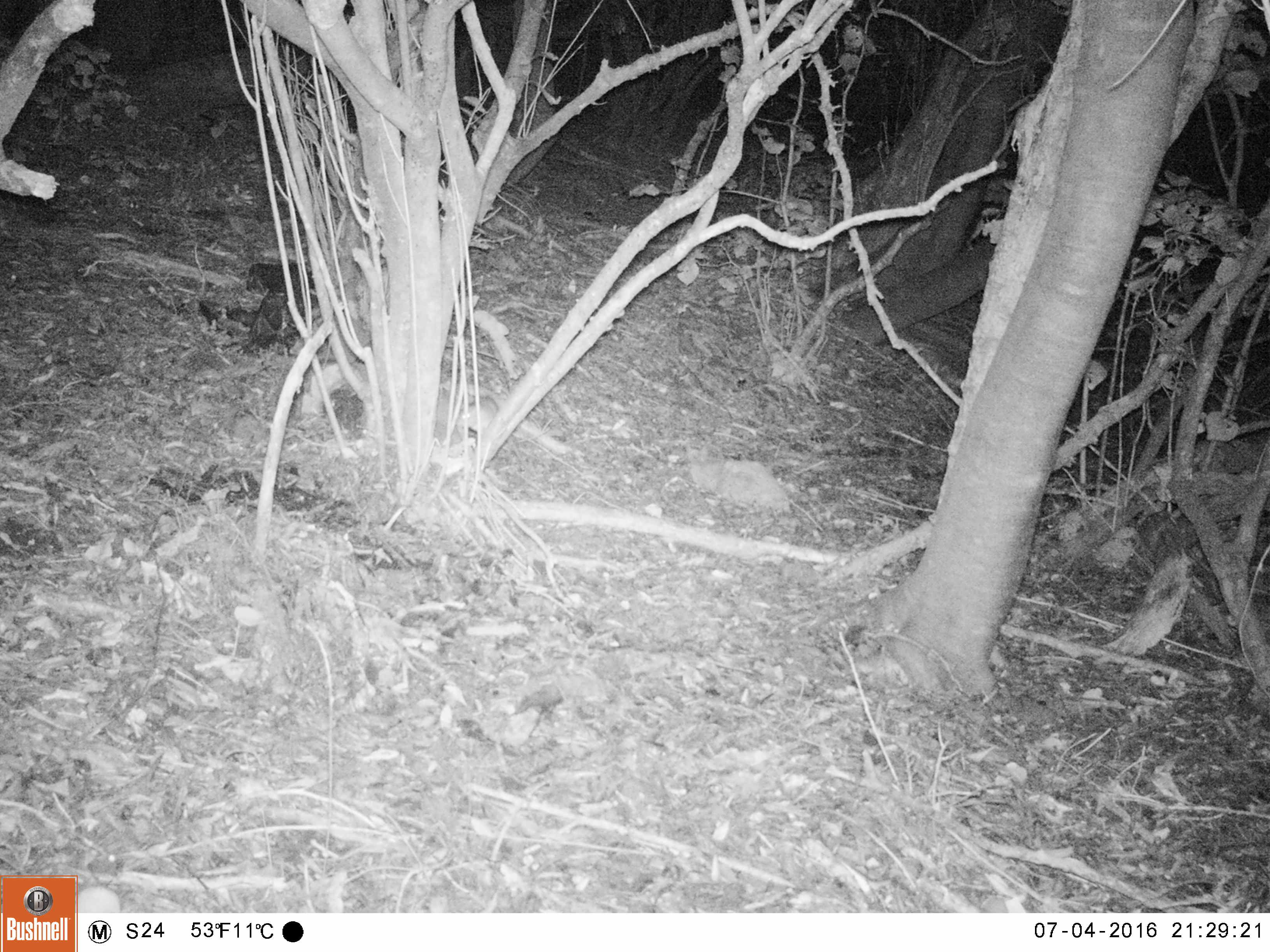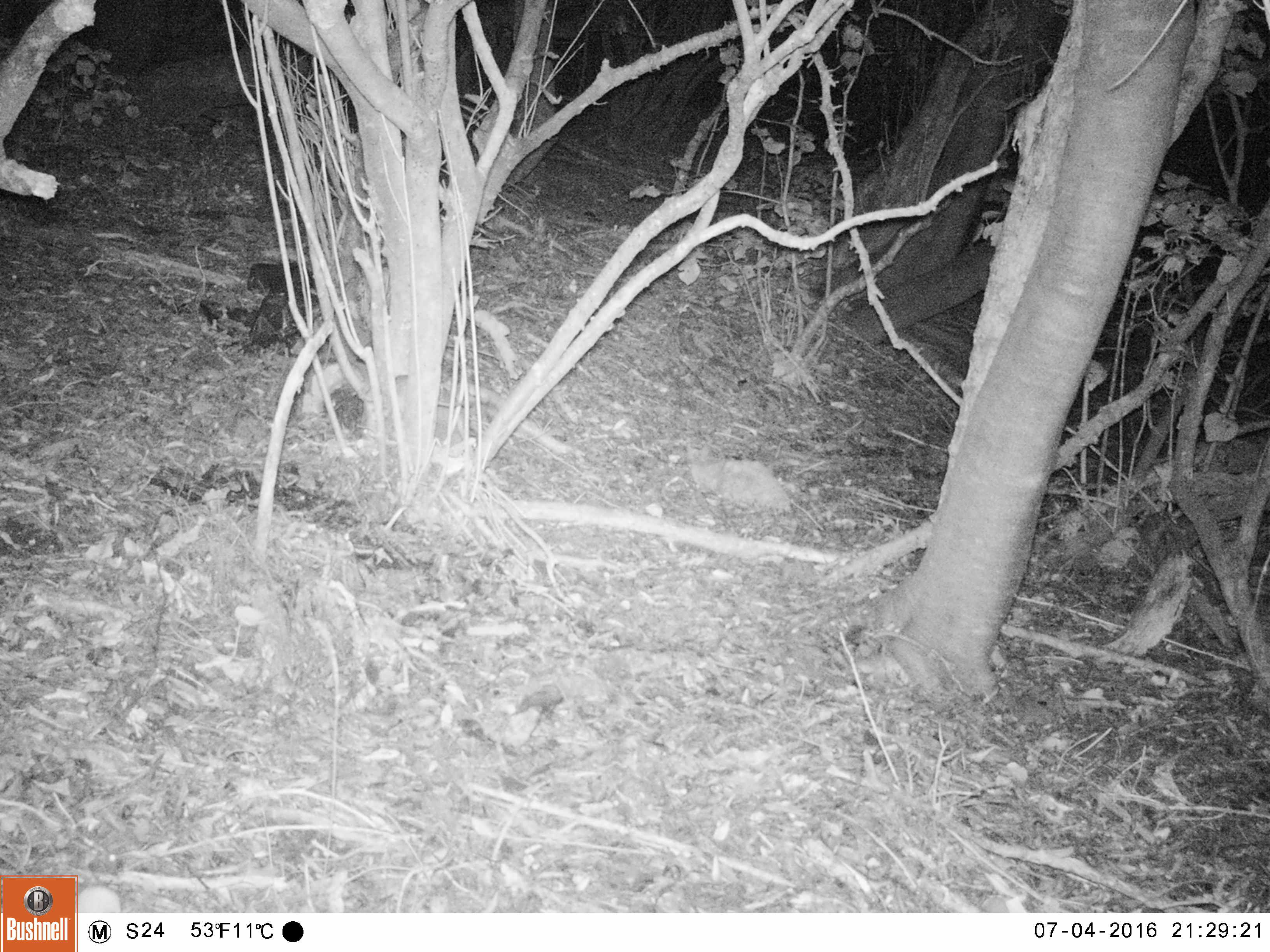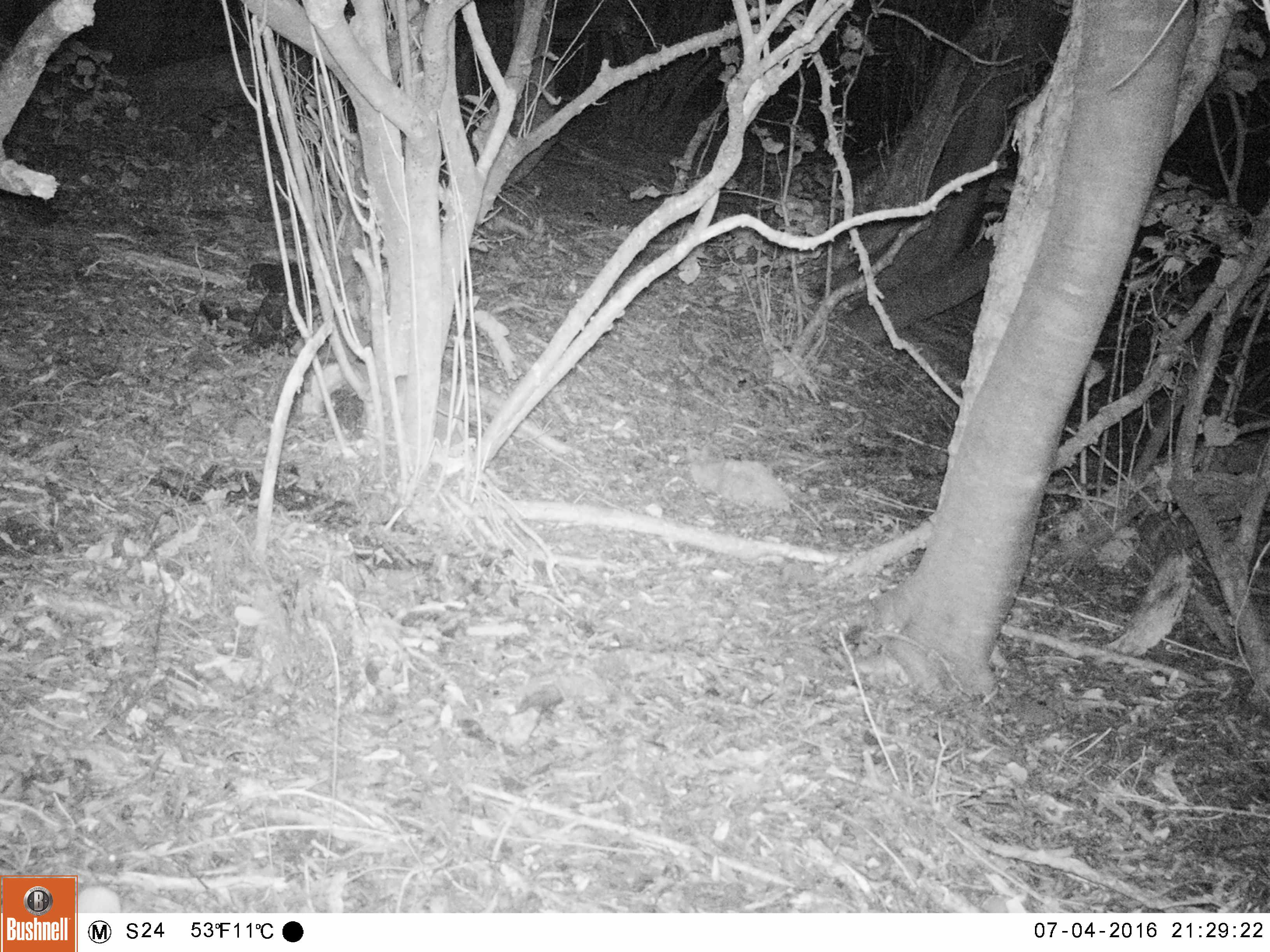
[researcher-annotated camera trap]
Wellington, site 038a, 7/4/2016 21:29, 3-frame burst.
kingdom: Animalia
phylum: Chordata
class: Mammalia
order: Rodentia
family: Muridae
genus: Rattus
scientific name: Rattus rattus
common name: ship rat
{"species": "ship rat (Rattus rattus)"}